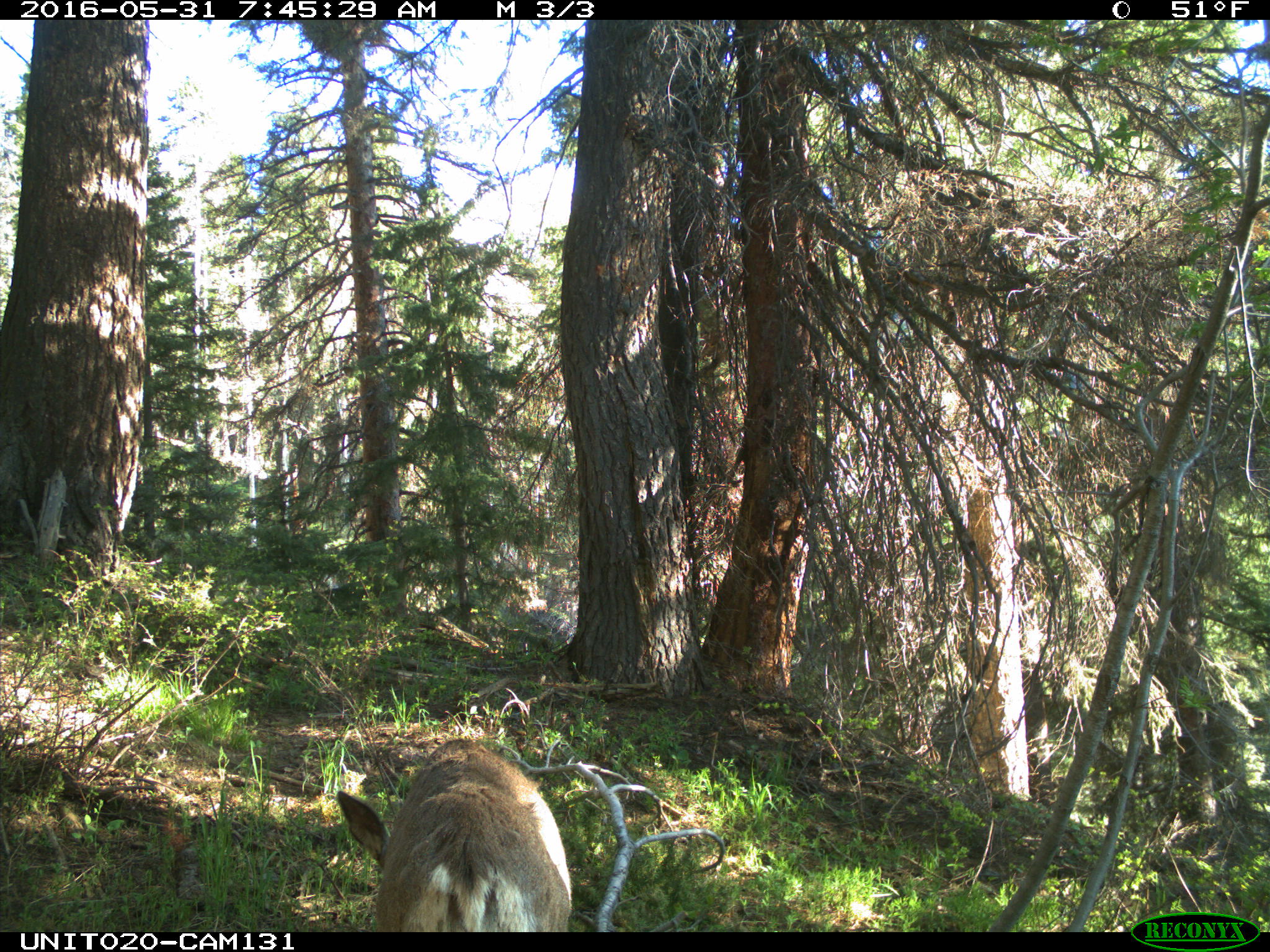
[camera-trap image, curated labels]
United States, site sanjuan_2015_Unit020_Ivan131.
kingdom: Animalia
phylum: Chordata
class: Mammalia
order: Artiodactyla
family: Cervidae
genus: Odocoileus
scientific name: Odocoileus hemionus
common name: mule deer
Odocoileus hemionus (mule deer).